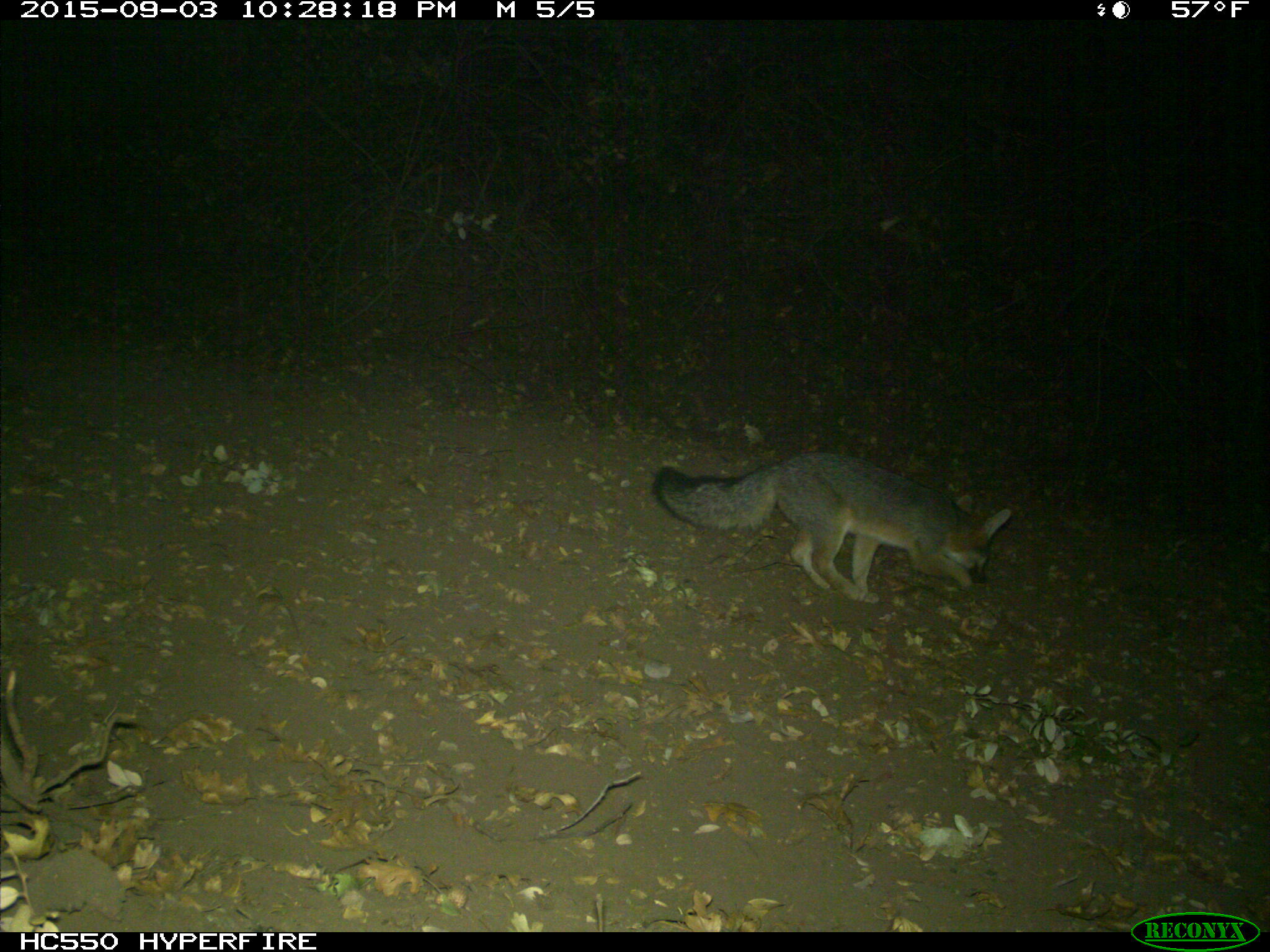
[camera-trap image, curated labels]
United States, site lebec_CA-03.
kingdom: Animalia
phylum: Chordata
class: Mammalia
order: Carnivora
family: Canidae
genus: Urocyon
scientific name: Urocyon cinereoargenteus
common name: gray fox